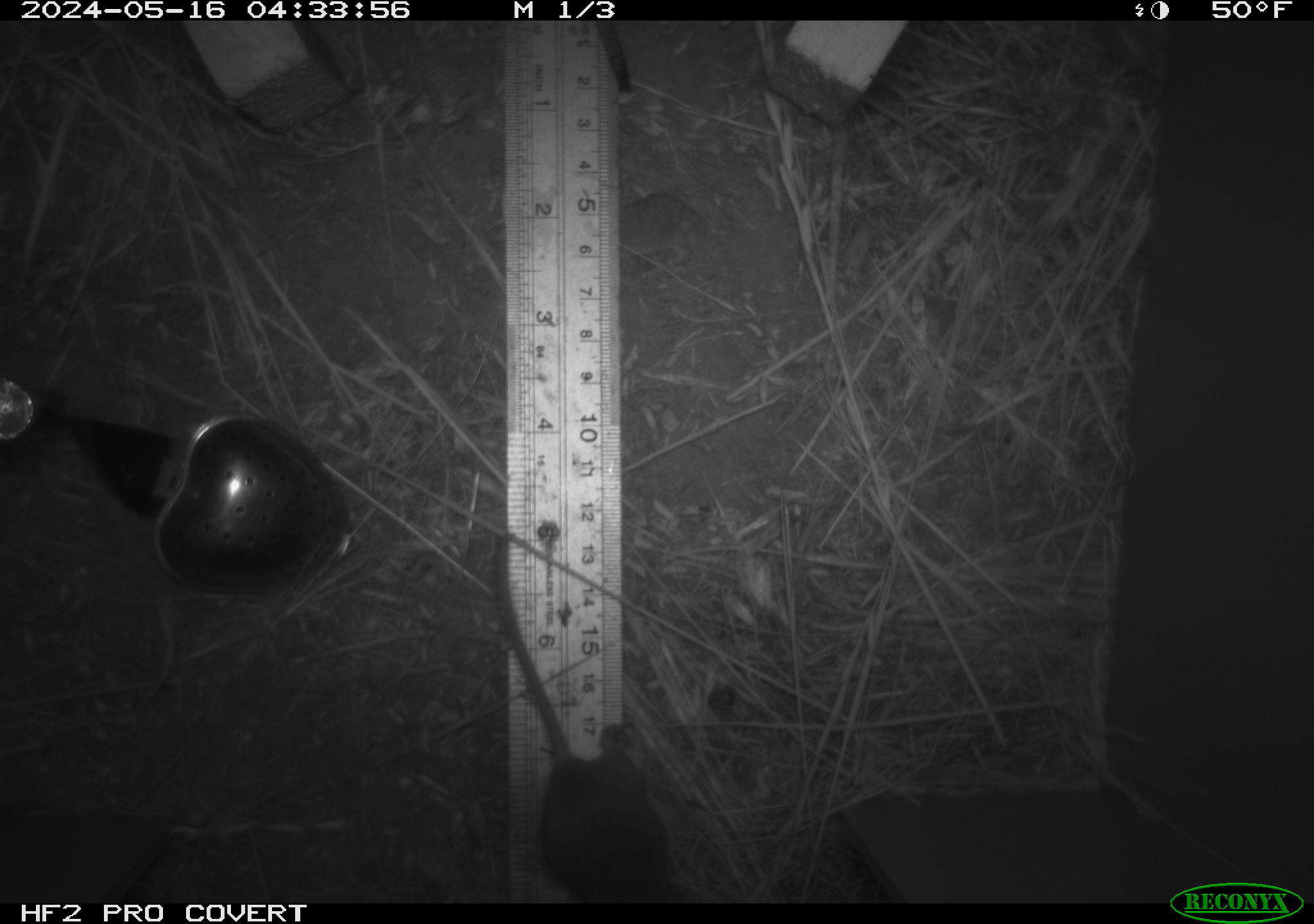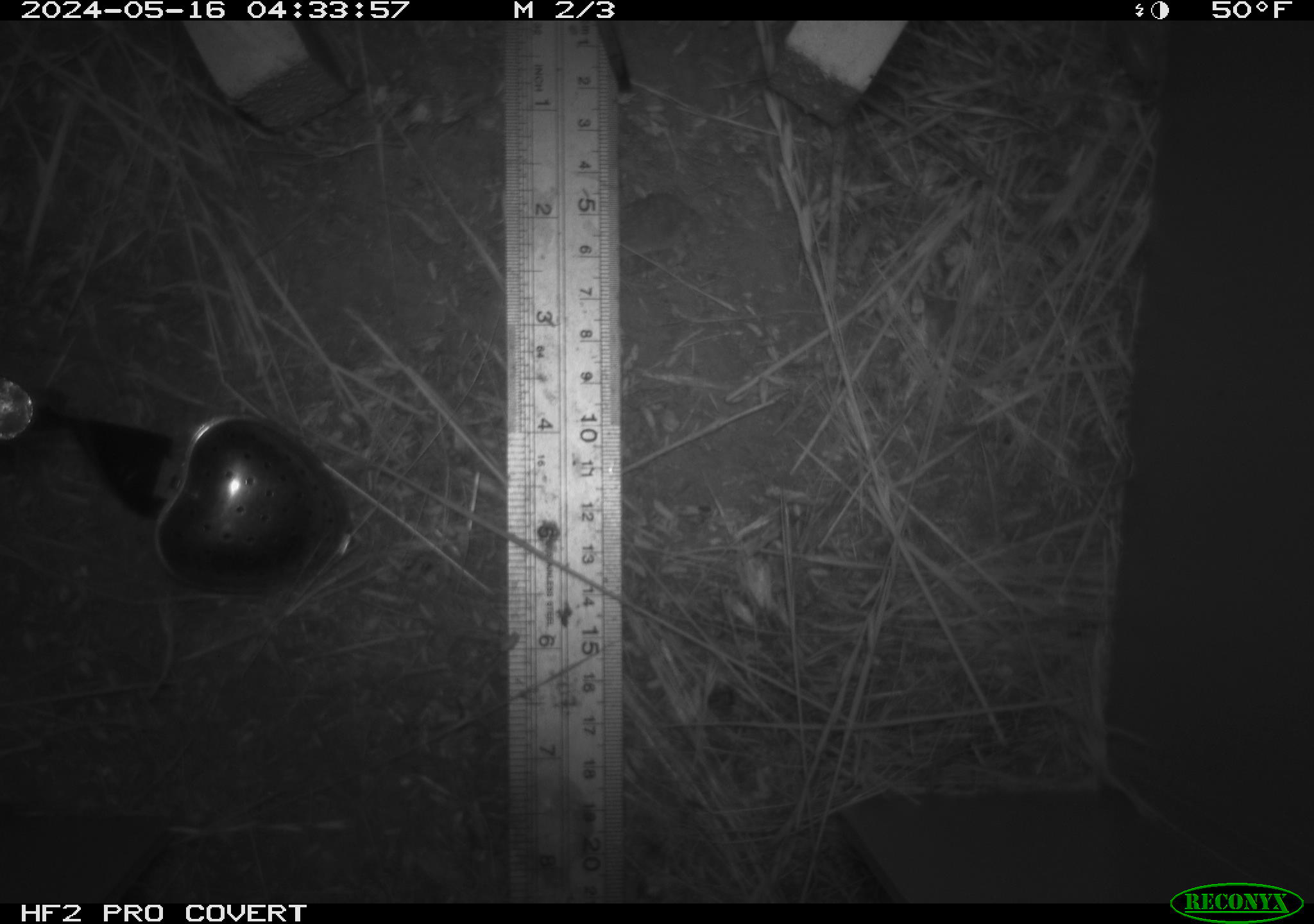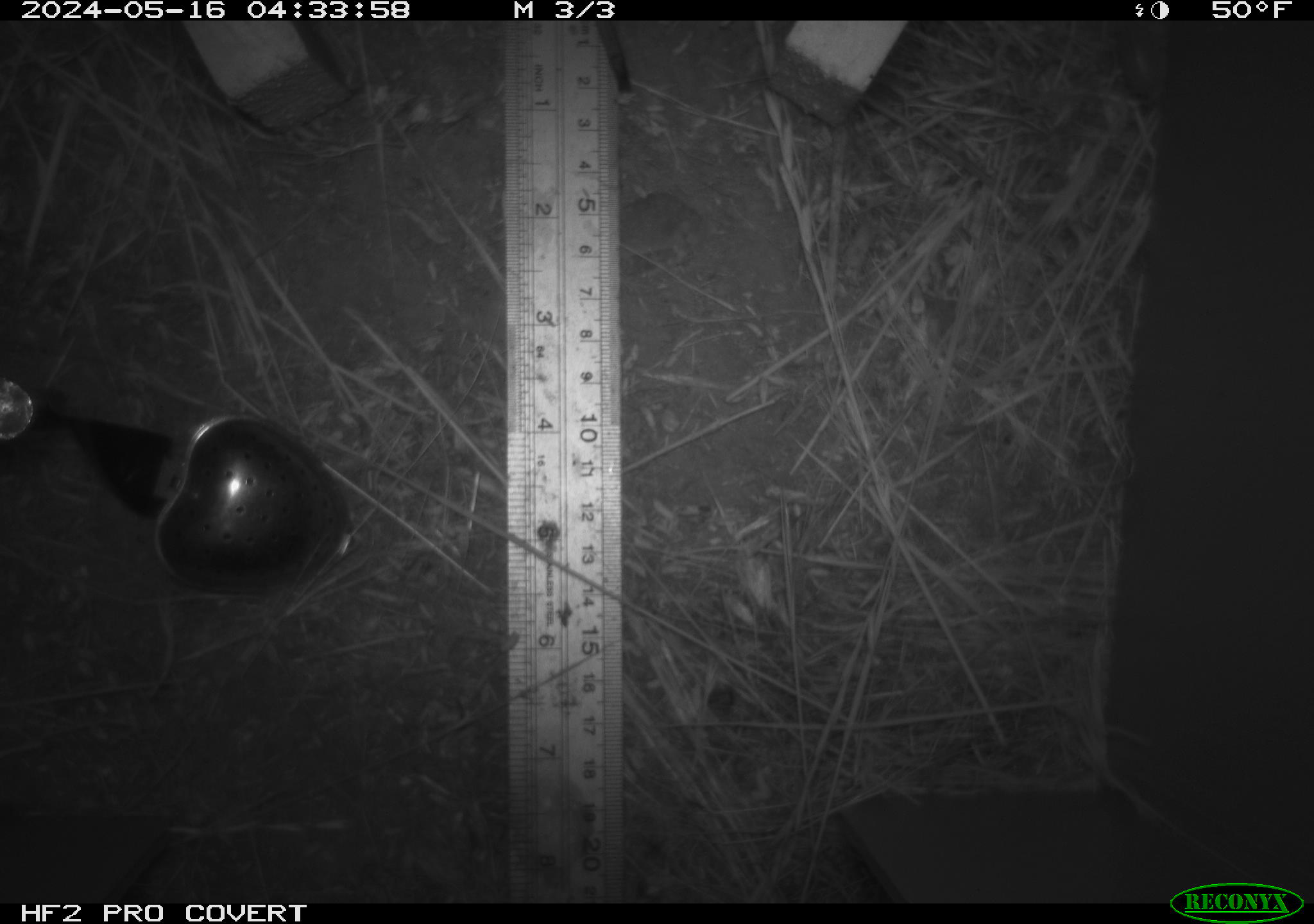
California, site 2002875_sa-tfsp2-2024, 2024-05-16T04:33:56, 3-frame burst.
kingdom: Animalia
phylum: Chordata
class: Mammalia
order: Rodentia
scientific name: Rodentia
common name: mouse species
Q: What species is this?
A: Mouse species (Rodentia).